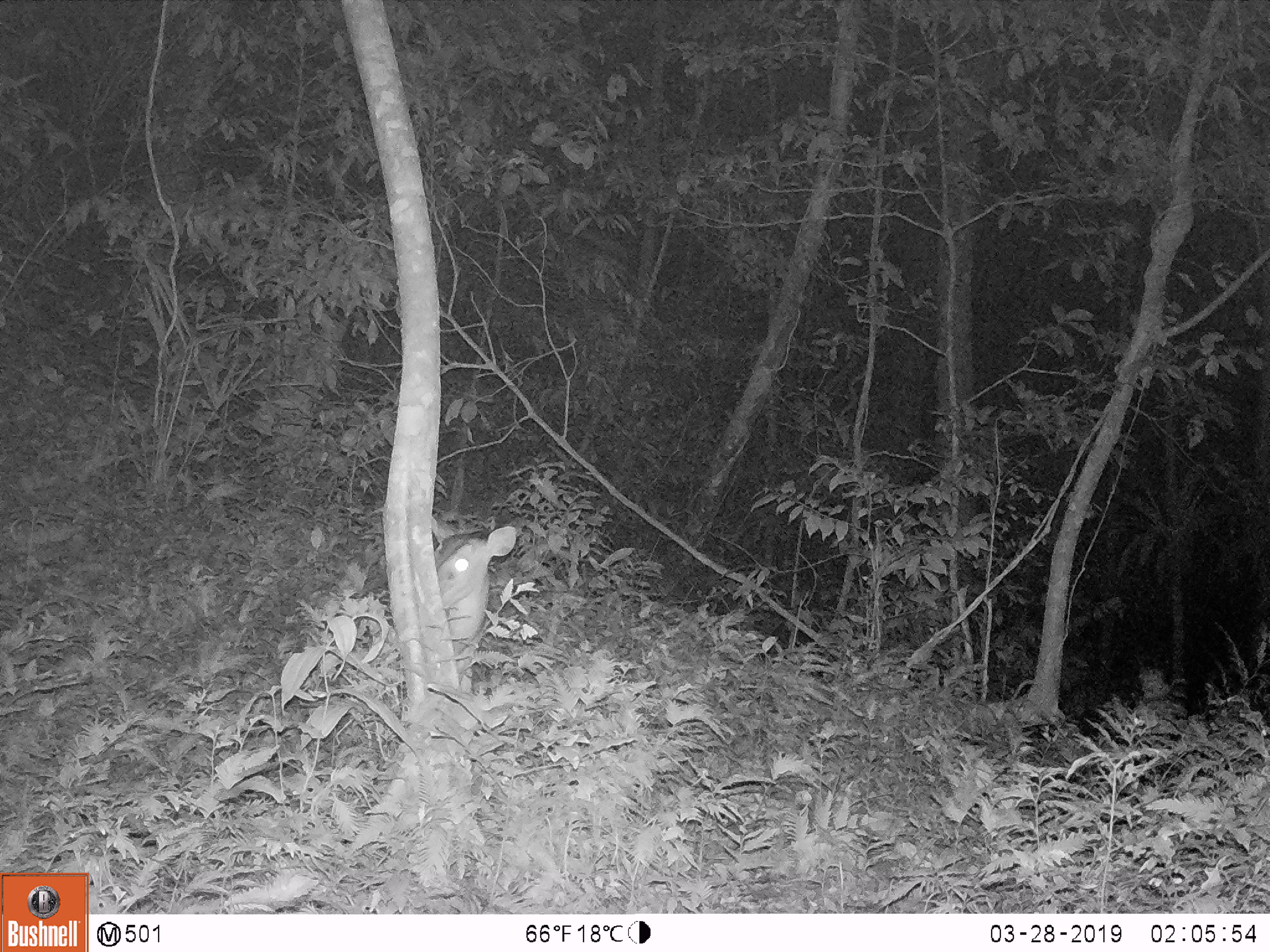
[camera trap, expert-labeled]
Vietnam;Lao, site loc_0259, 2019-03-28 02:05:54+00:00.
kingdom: Animalia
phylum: Chordata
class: Mammalia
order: Artiodactyla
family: Cervidae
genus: Muntiacus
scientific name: Muntiacus vuquangensis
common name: large-antlered muntjac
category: large antlered muntjac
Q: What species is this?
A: Large antlered muntjac (large-antlered muntjac) (Muntiacus vuquangensis).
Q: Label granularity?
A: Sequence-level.